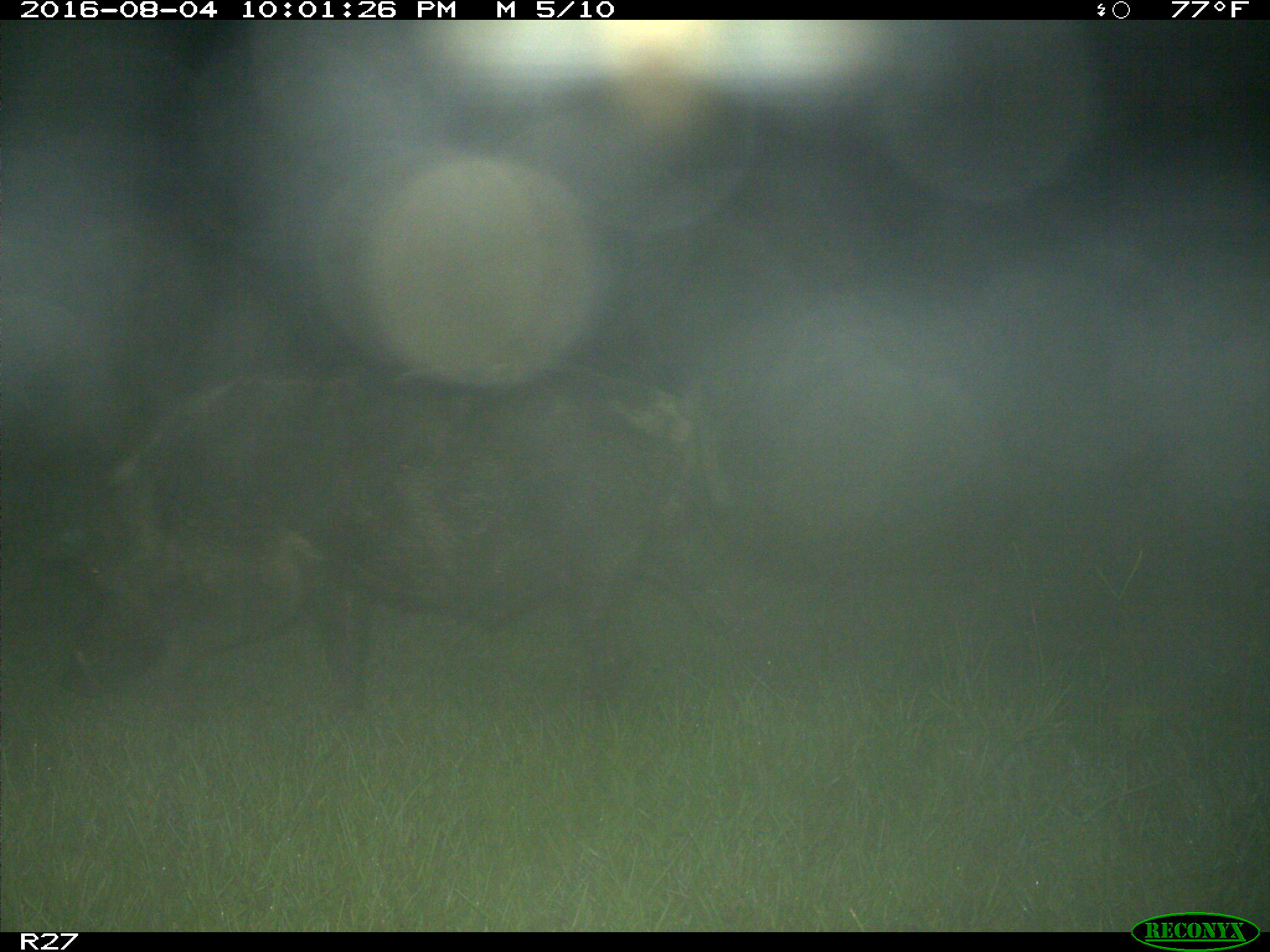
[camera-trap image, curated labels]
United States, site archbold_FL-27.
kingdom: Animalia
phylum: Chordata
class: Mammalia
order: Artiodactyla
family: Suidae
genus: Sus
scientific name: Sus scrofa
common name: wild boar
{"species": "Sus scrofa (wild boar)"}